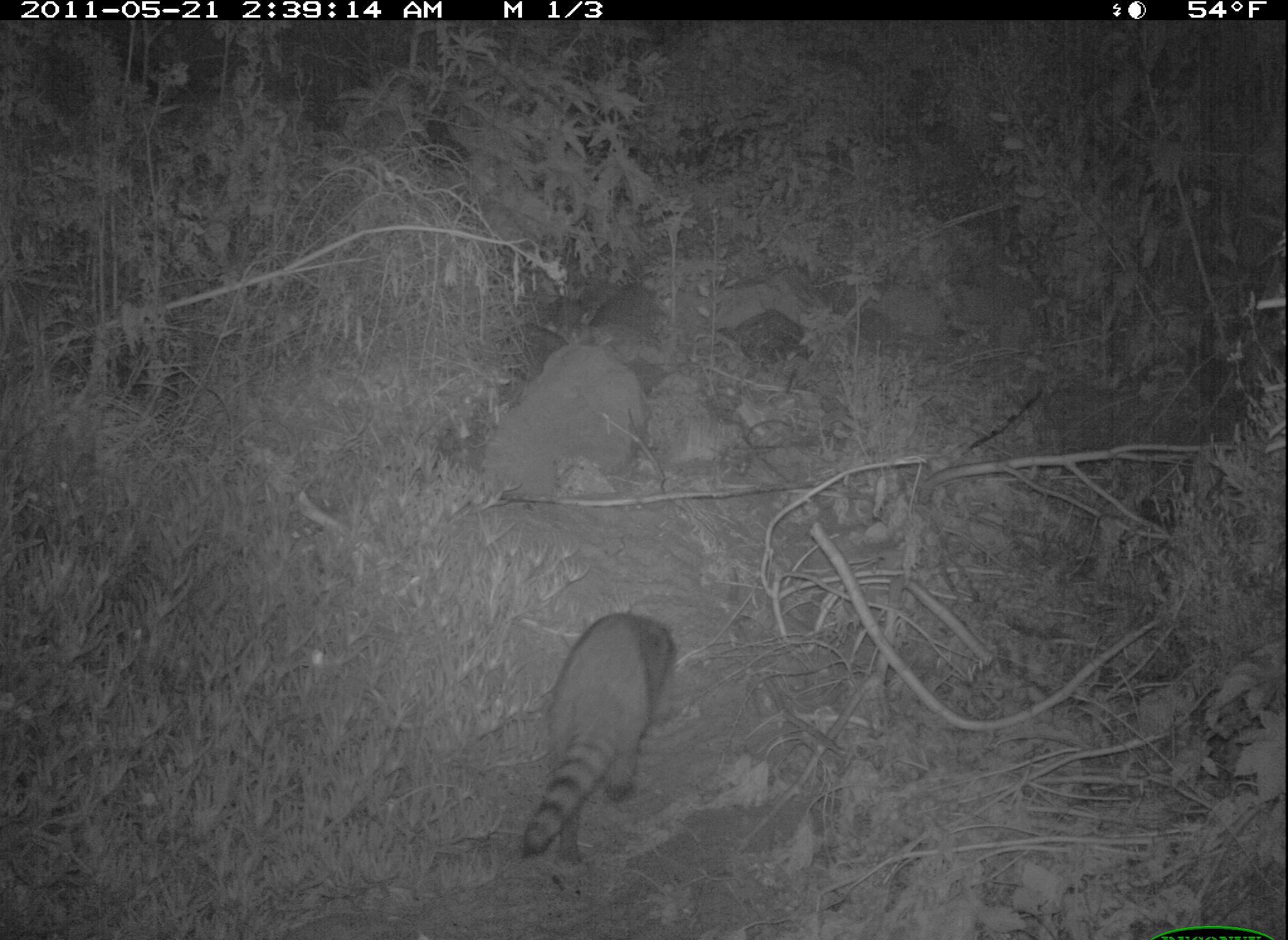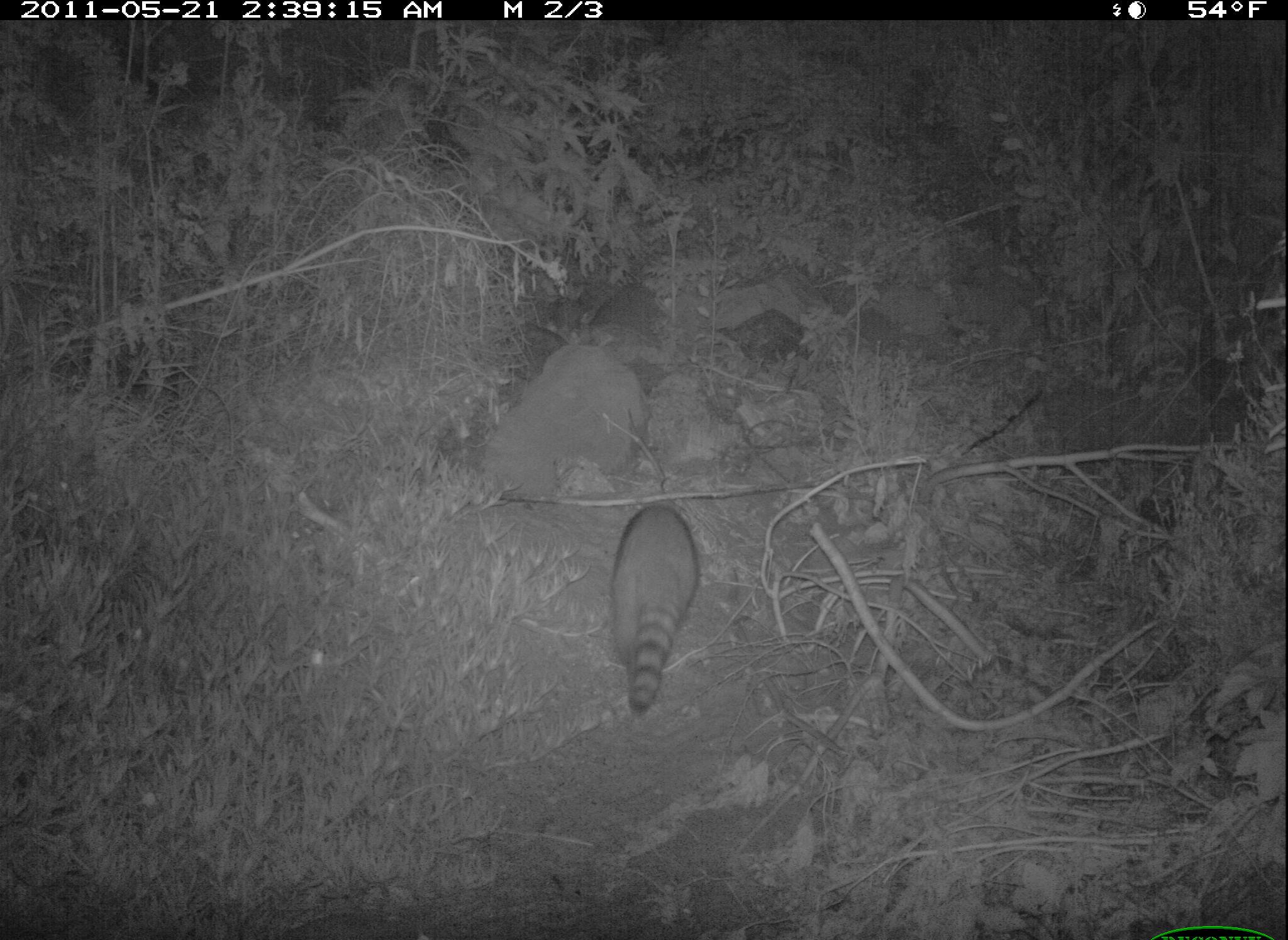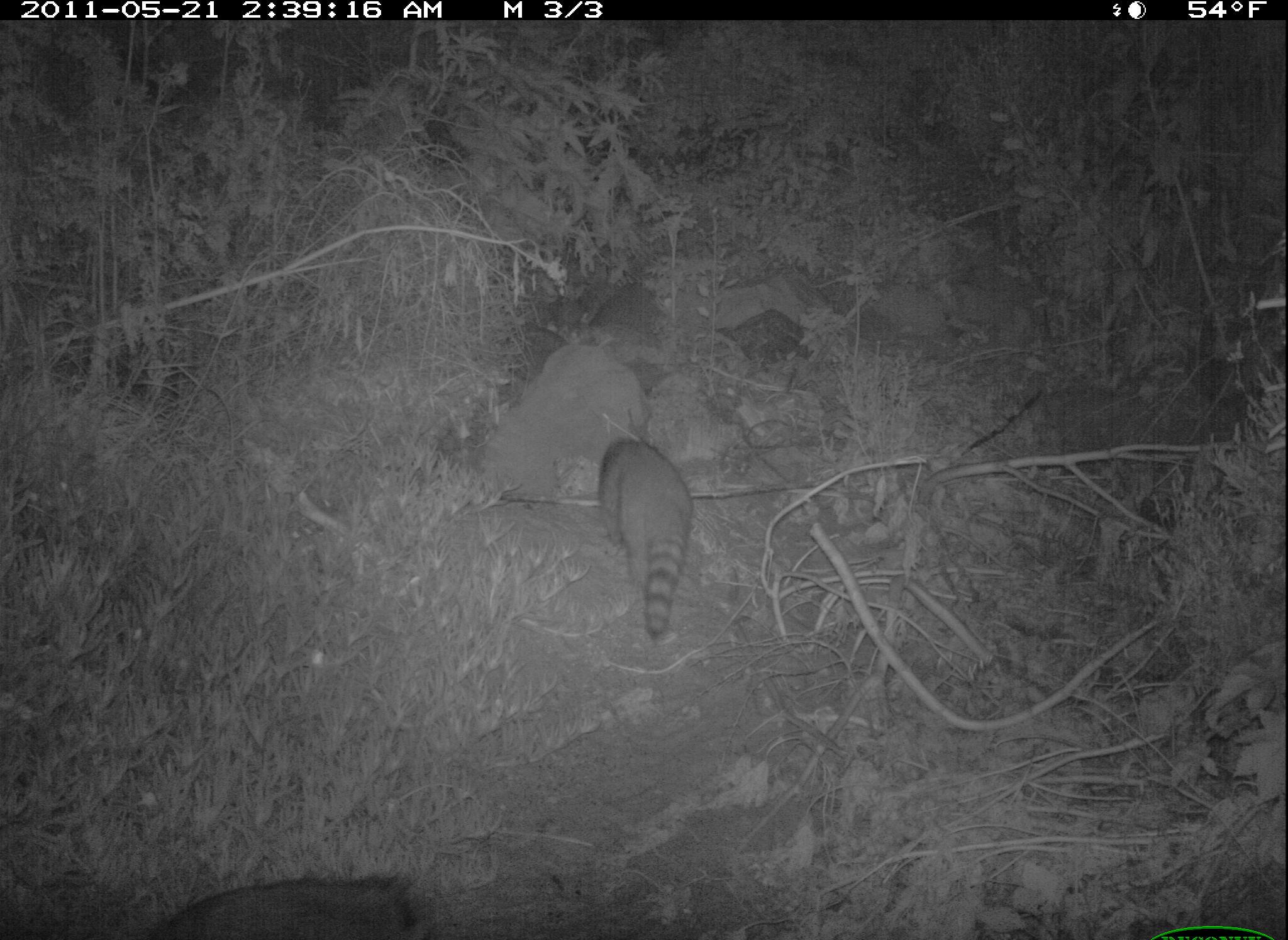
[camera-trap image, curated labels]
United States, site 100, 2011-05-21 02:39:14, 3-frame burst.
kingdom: Animalia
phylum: Chordata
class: Mammalia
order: Carnivora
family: Procyonidae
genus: Procyon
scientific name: Procyon lotor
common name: raccoon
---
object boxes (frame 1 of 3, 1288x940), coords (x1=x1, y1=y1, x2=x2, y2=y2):
raccoon: (x1=512, y1=586, x2=687, y2=876)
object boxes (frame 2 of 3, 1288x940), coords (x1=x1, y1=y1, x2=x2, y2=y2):
raccoon: (x1=583, y1=472, x2=716, y2=731)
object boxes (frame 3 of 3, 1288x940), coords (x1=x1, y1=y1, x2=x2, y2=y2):
raccoon: (x1=586, y1=421, x2=706, y2=652); (x1=140, y1=859, x2=448, y2=934)